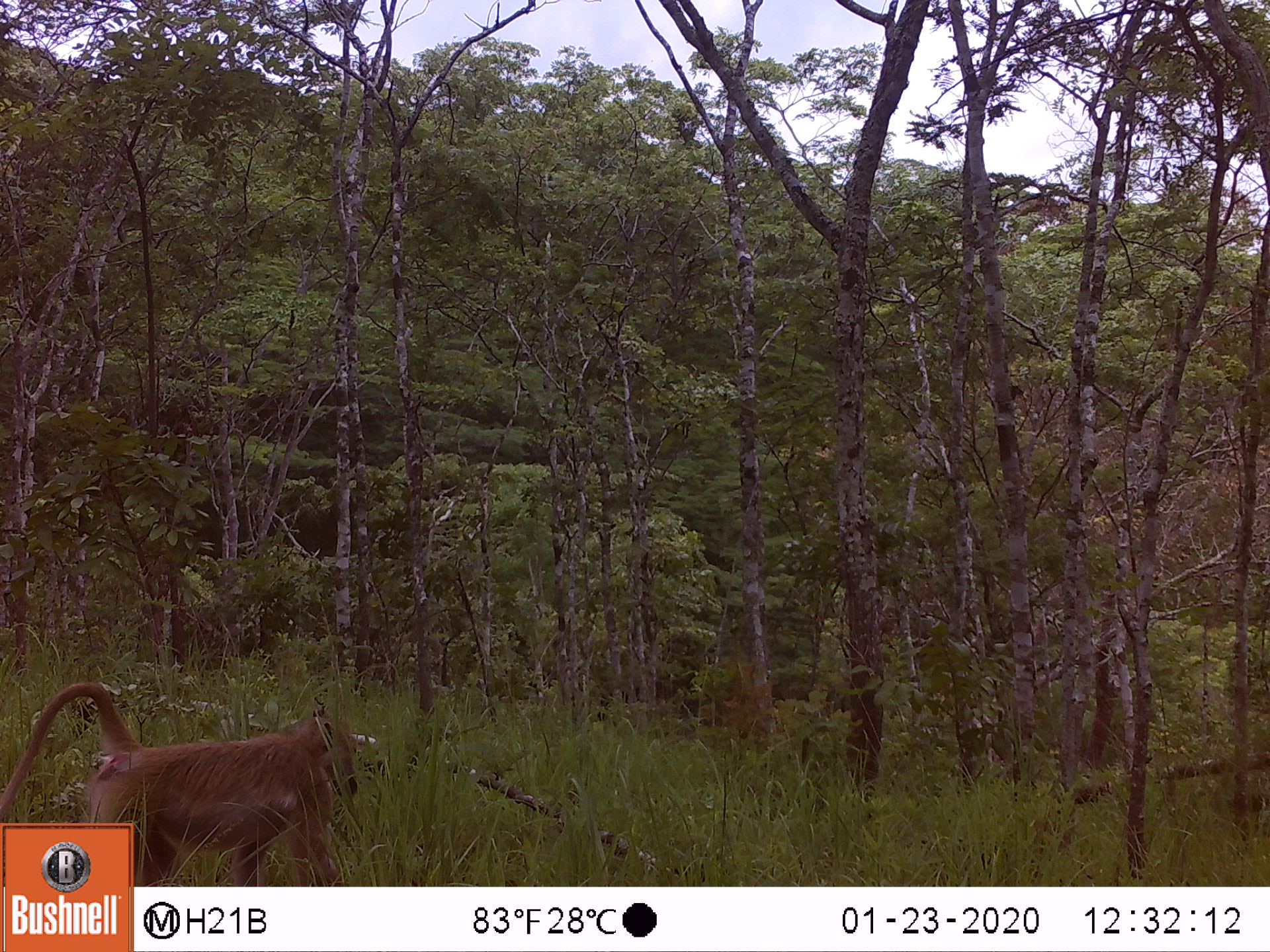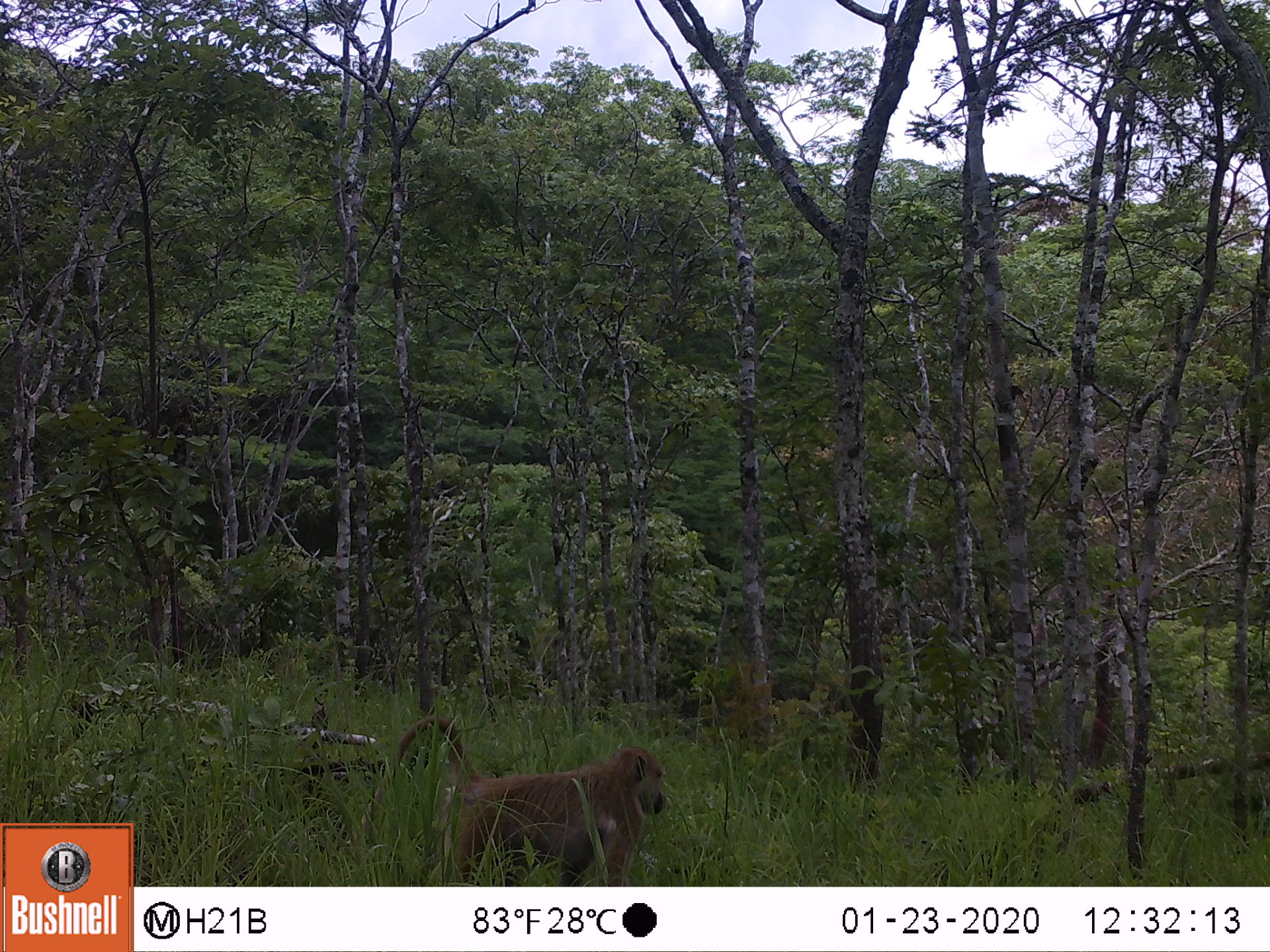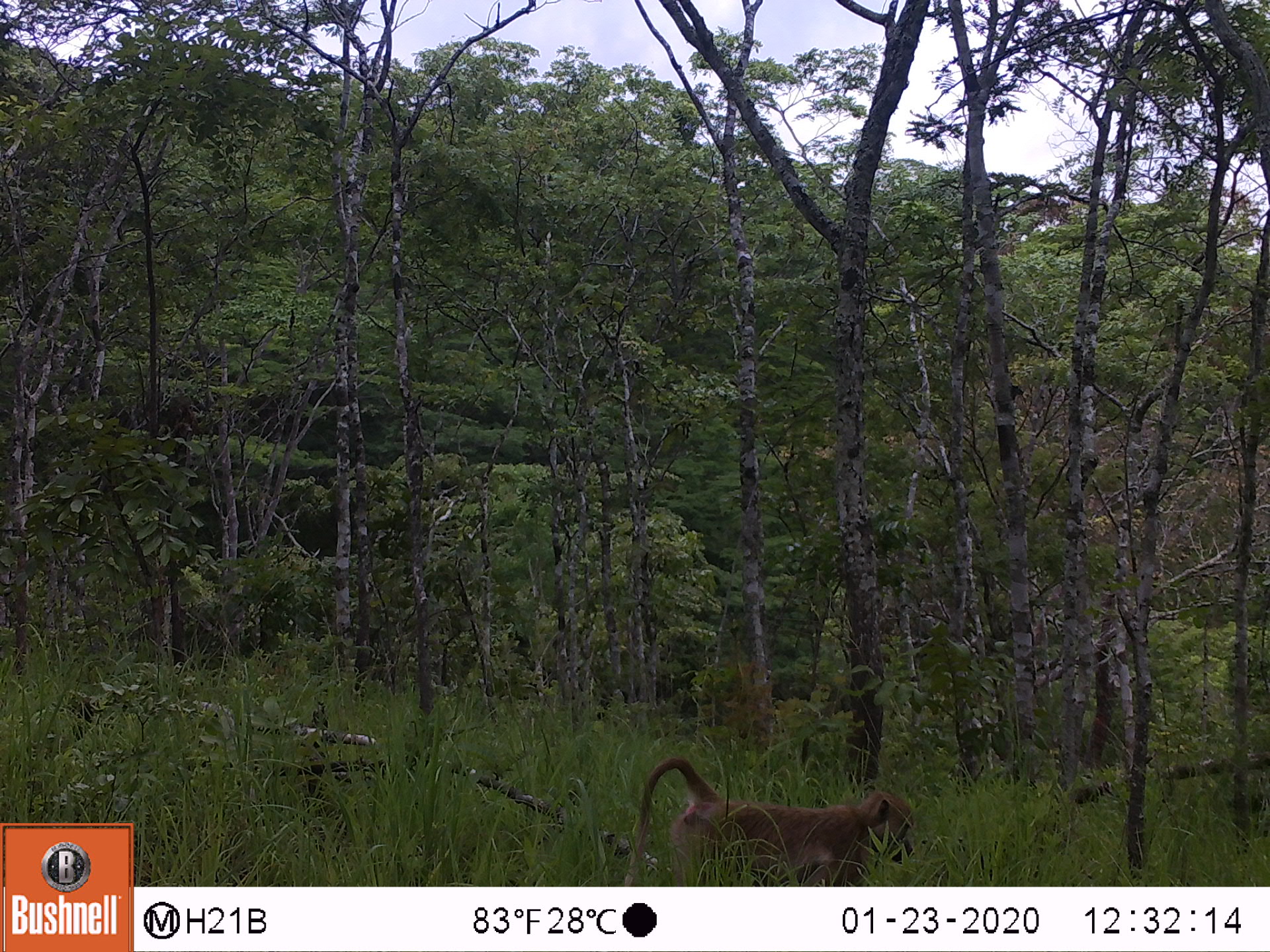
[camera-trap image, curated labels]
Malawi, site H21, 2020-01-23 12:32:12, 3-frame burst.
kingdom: Animalia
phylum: Chordata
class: Mammalia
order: Primates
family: Cercopithecidae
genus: Papio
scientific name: Papio cynocephalus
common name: yellow baboon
Yellow baboon (Papio cynocephalus), count 1.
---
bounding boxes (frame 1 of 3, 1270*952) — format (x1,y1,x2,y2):
yellow baboon: (0,683,366,821)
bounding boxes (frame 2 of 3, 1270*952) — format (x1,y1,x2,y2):
yellow baboon: (359,725,666,882)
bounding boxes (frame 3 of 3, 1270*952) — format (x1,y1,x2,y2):
yellow baboon: (615,749,919,880)